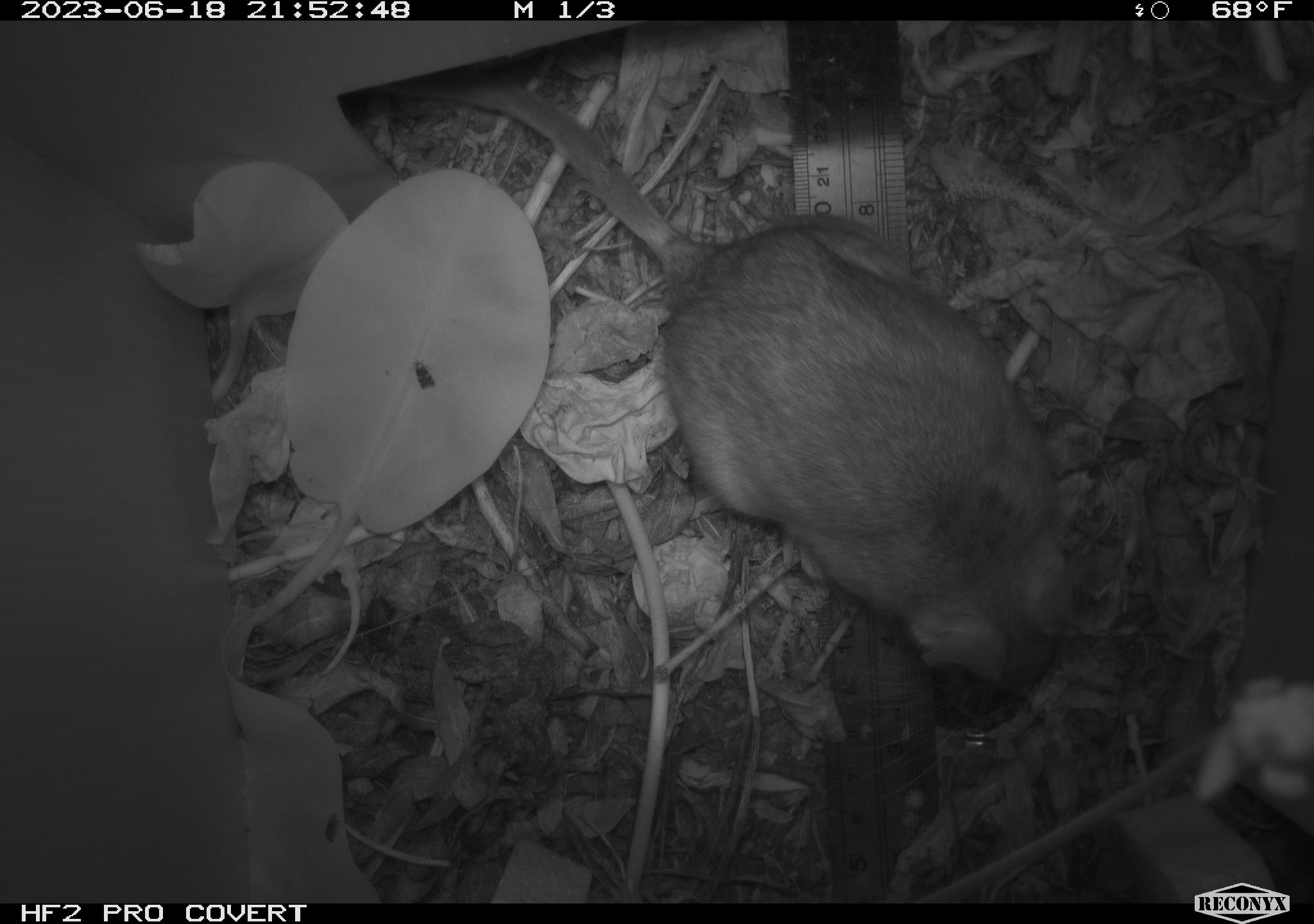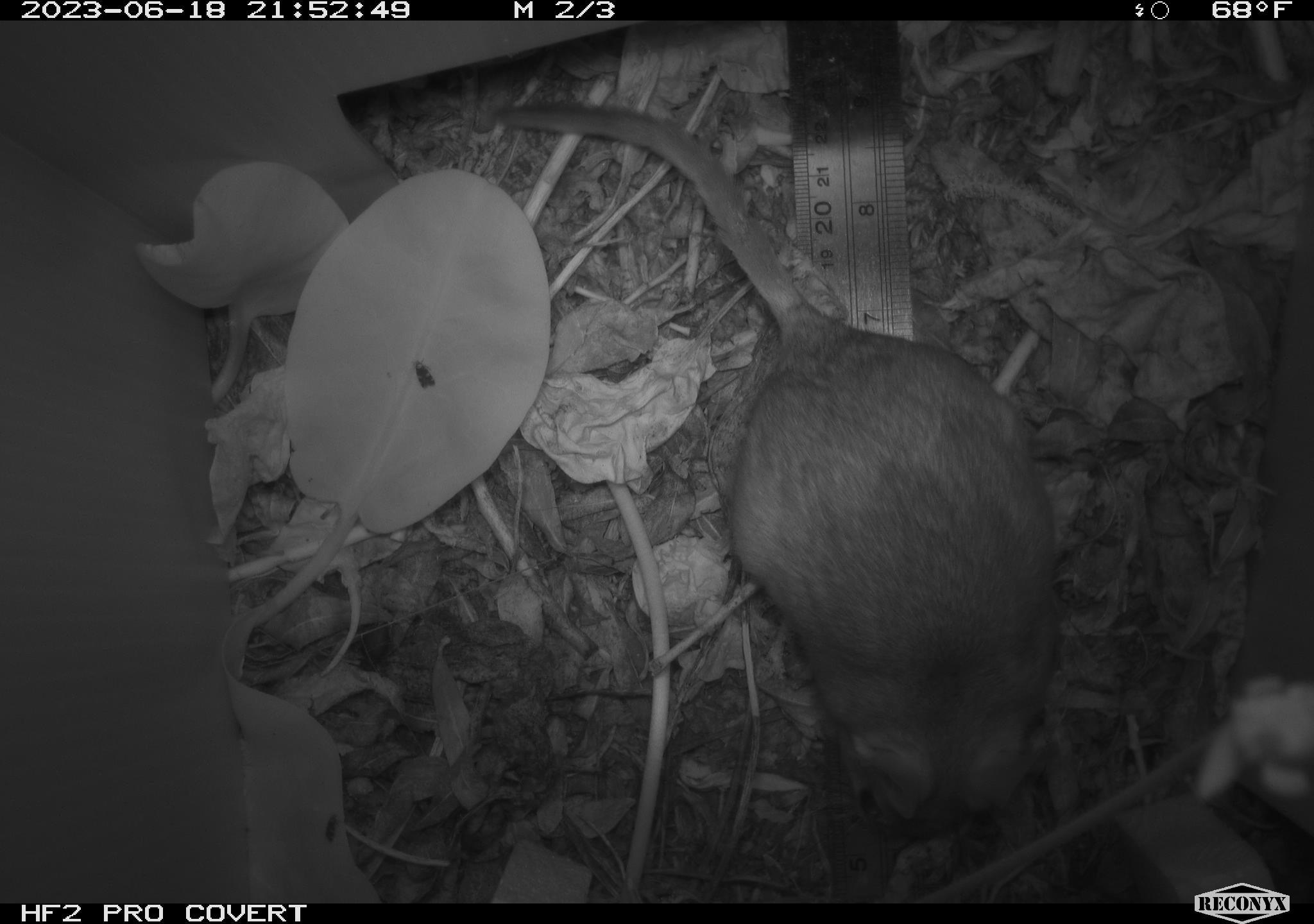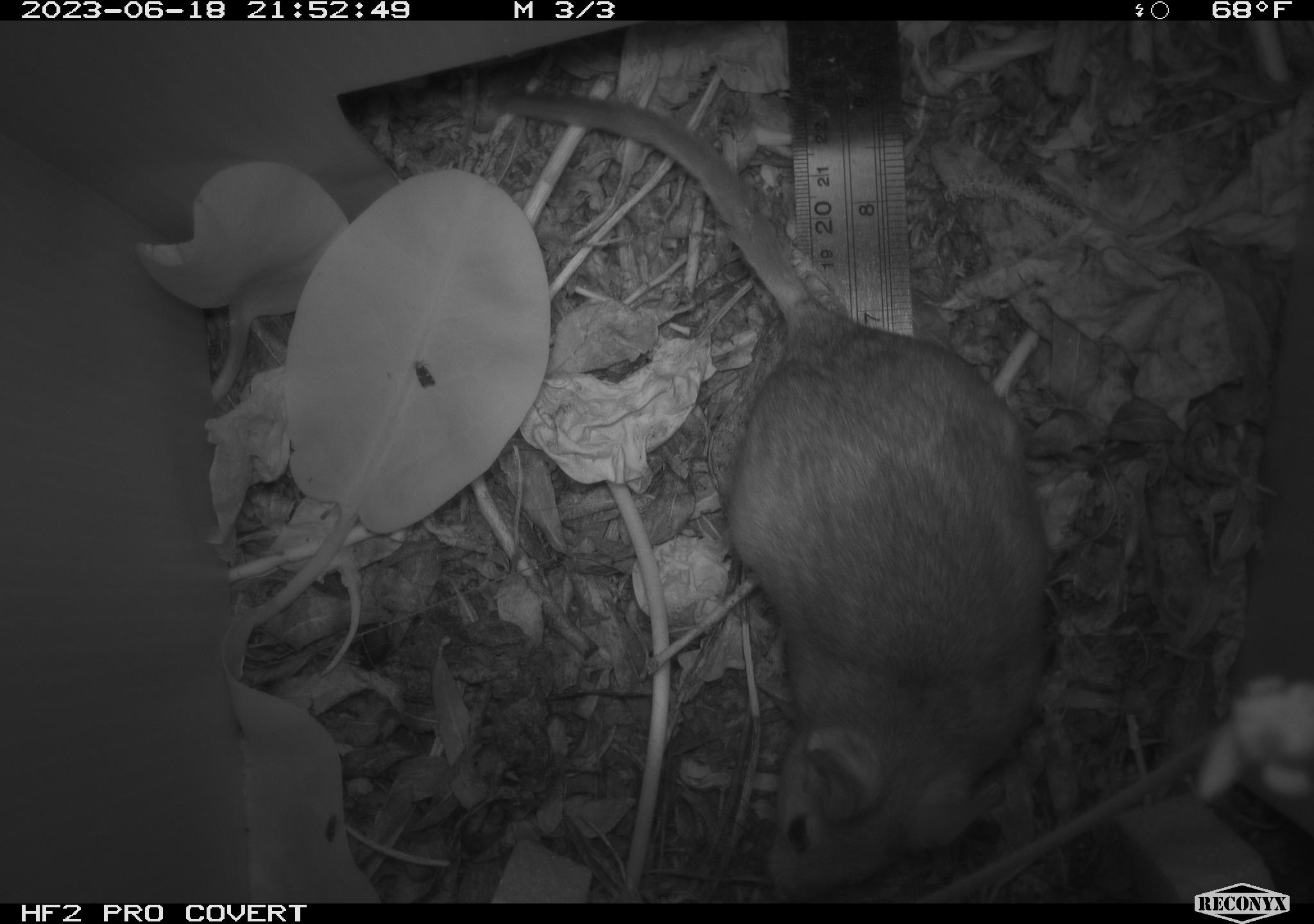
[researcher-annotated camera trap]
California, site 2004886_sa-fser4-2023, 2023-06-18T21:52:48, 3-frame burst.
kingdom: Animalia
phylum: Chordata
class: Mammalia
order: Rodentia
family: Cricetidae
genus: Neotoma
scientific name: Neotoma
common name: pack rat or woodrat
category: neotoma species